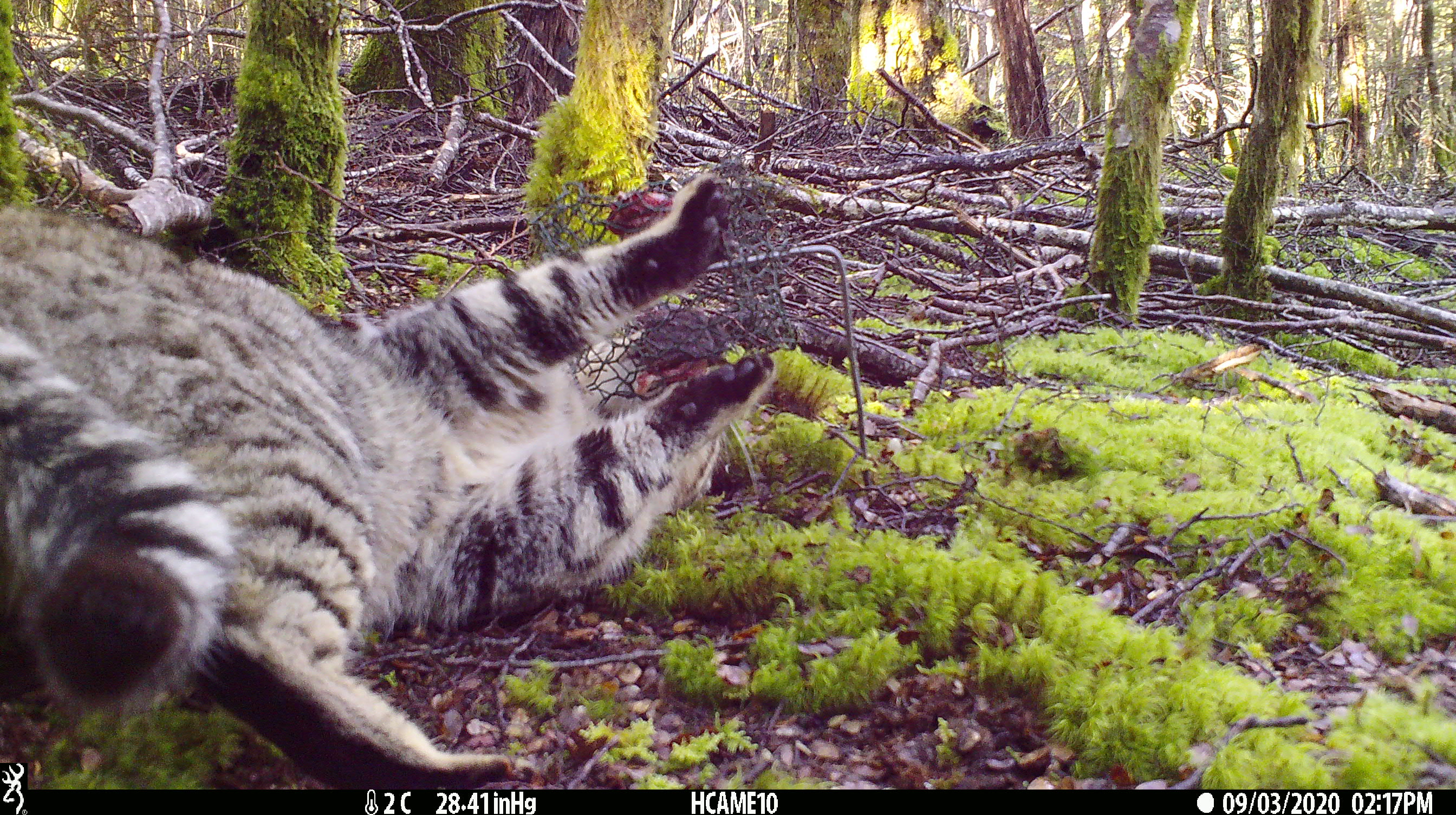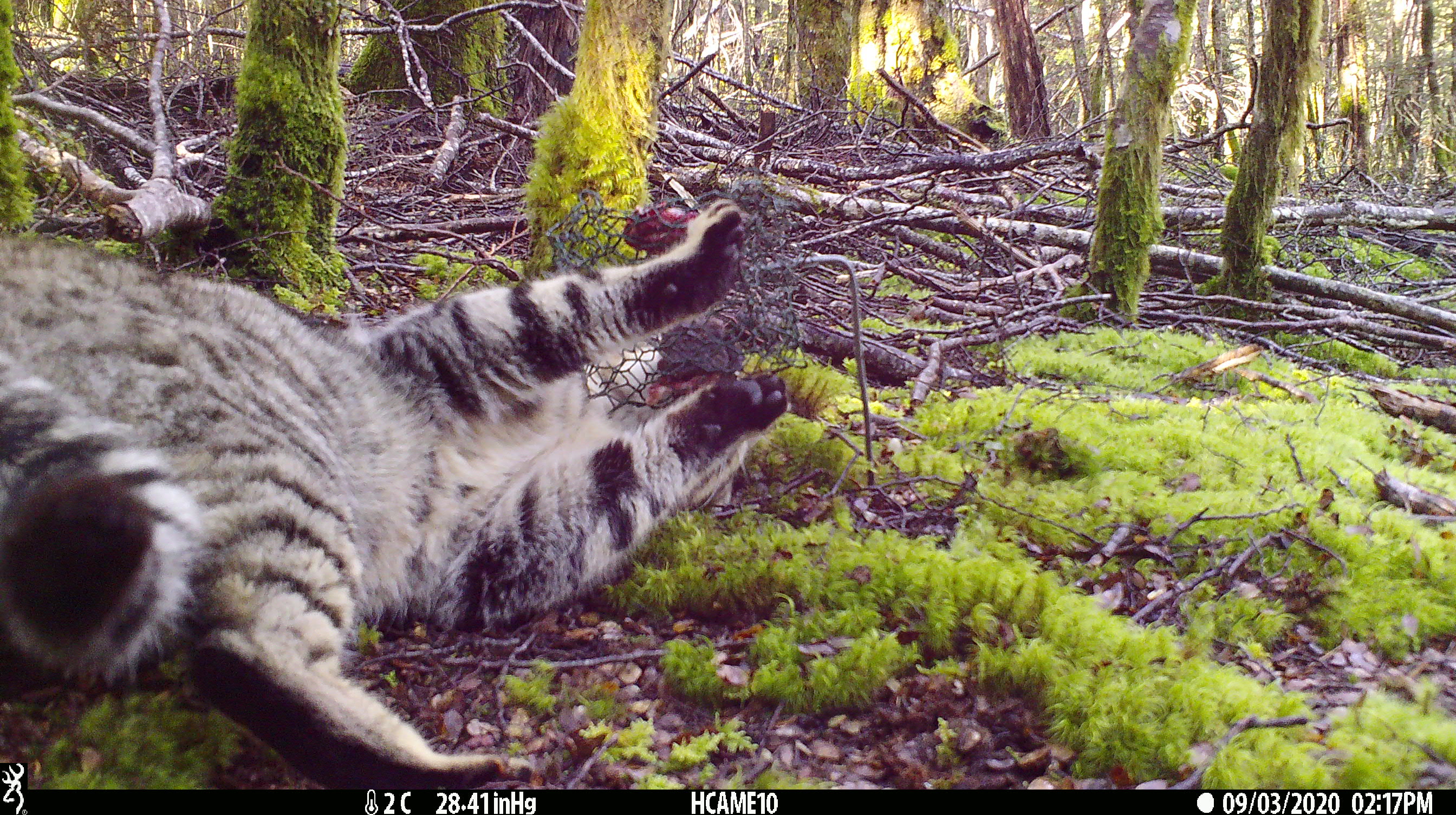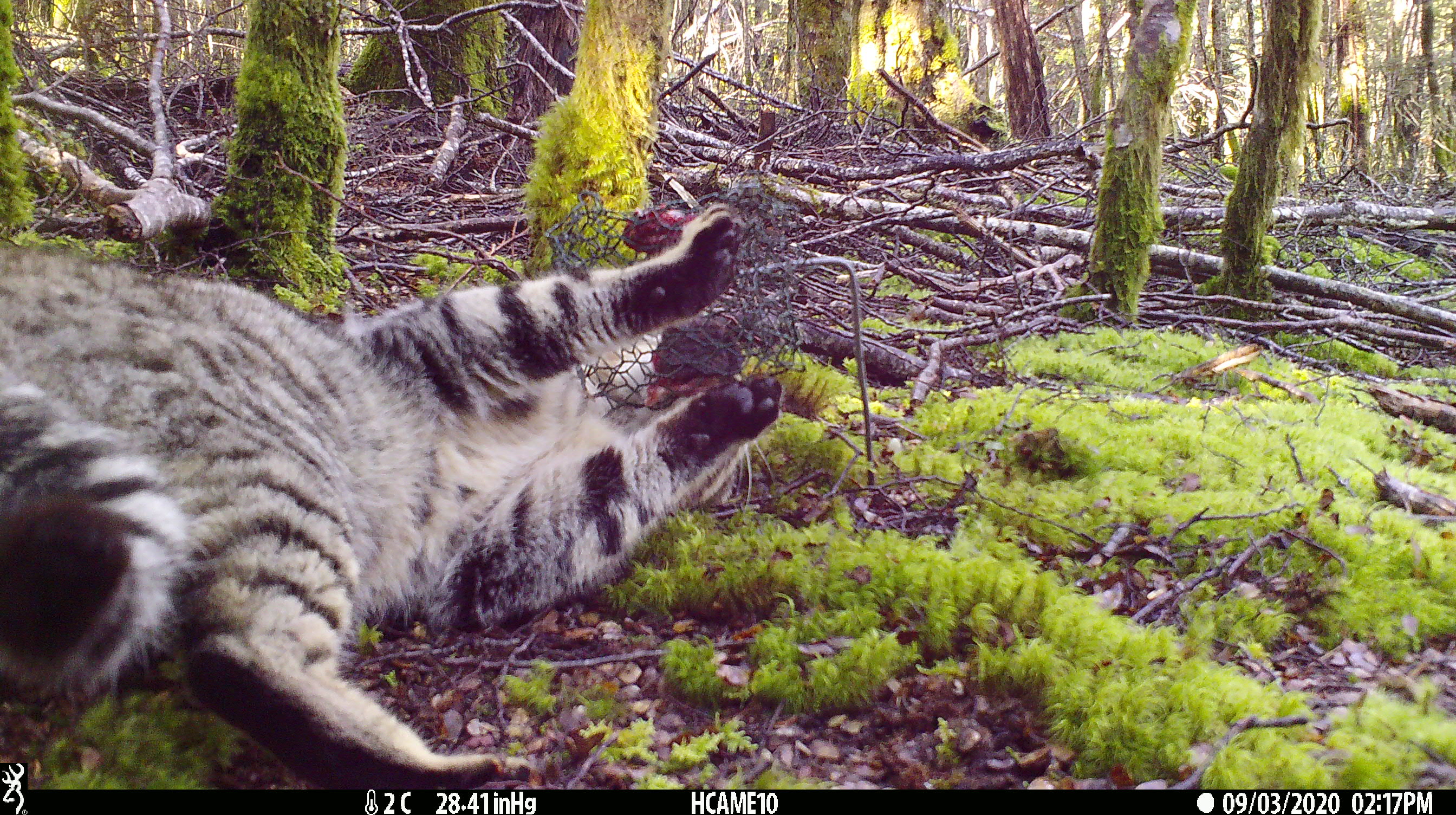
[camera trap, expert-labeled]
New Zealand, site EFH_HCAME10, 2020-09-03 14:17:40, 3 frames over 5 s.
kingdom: Animalia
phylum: Chordata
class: Mammalia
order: Carnivora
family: Felidae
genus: Felis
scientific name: Felis catus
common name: domestic cat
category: cat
Cat (domestic cat) (Felis catus).